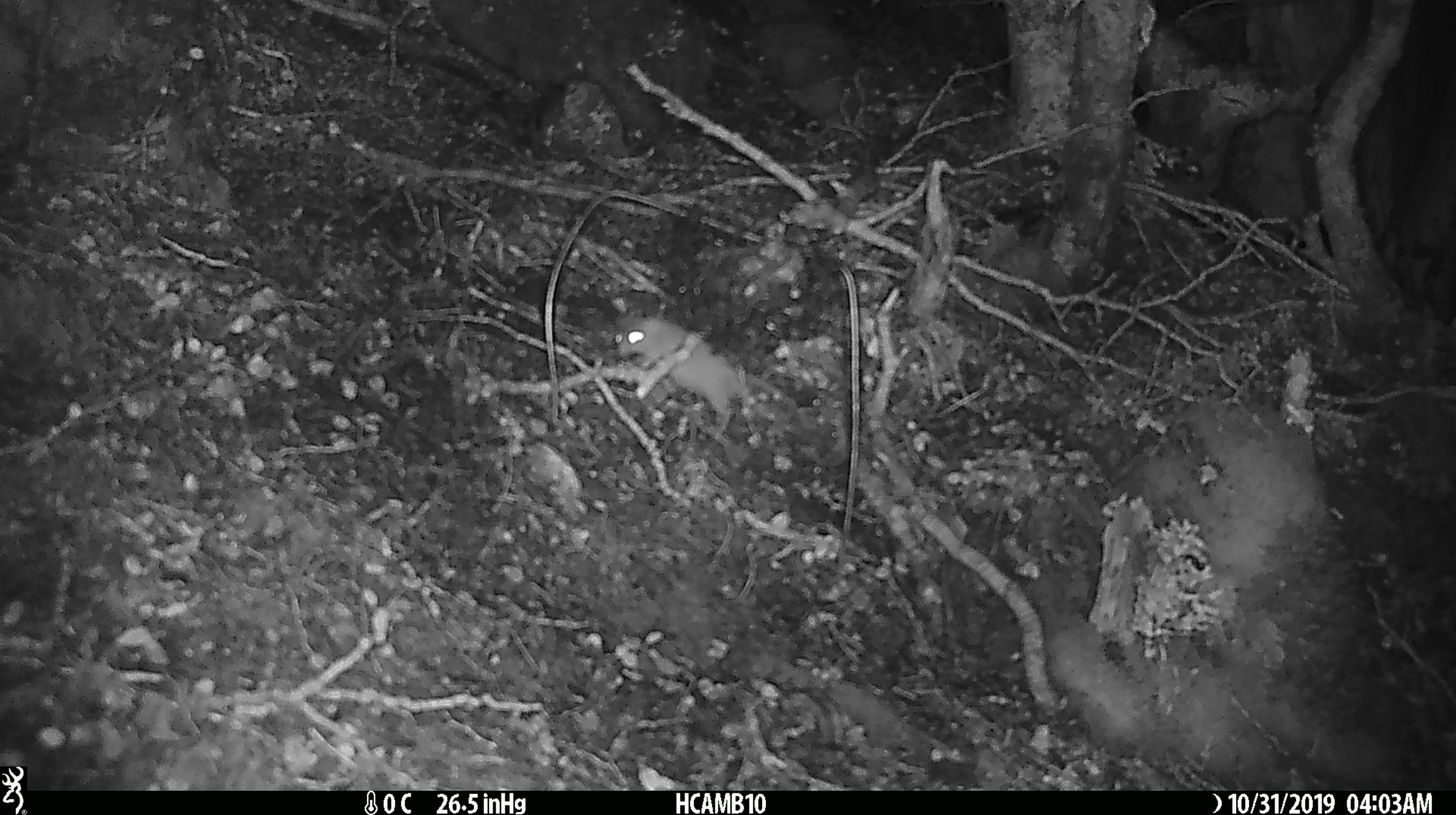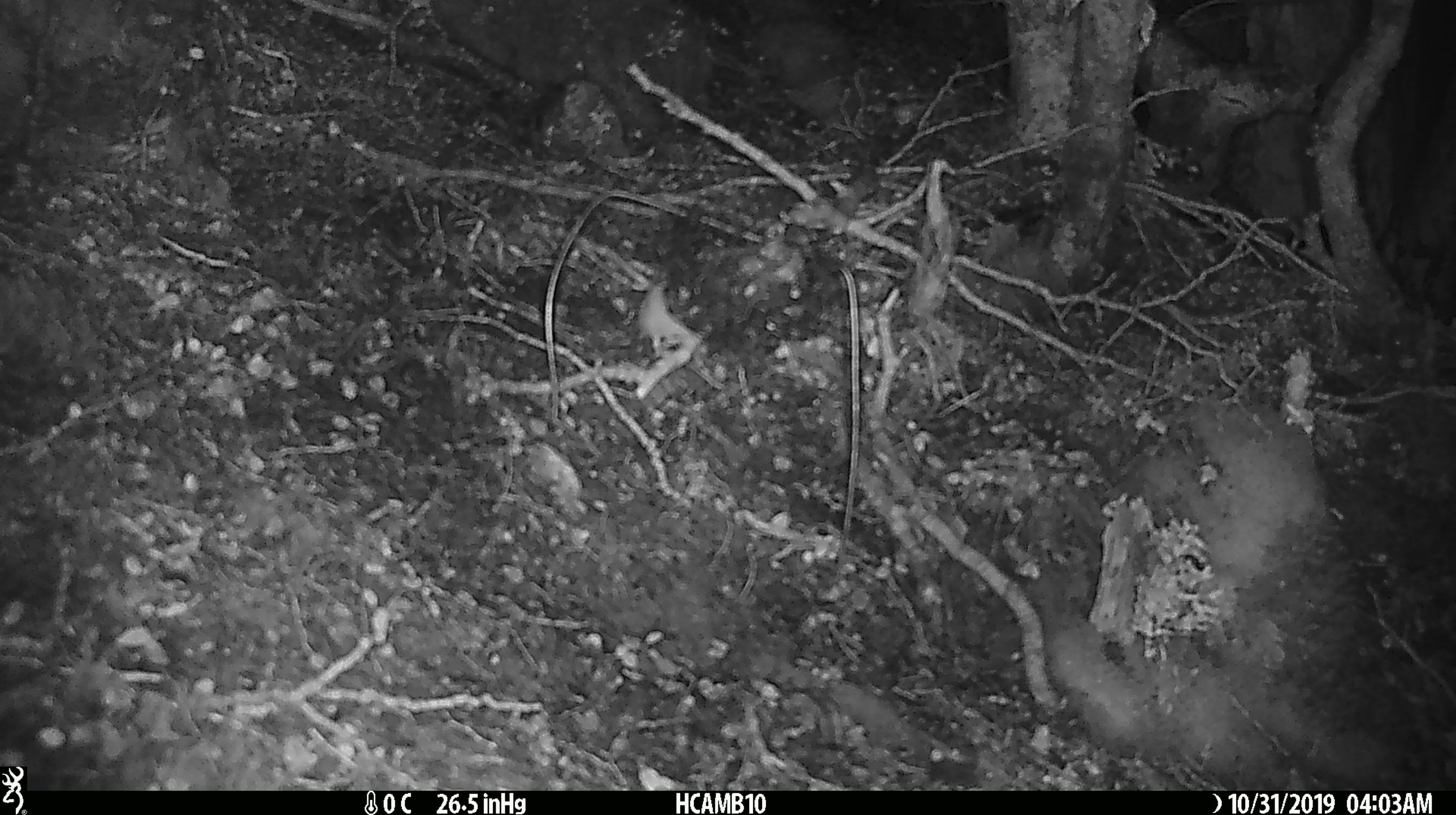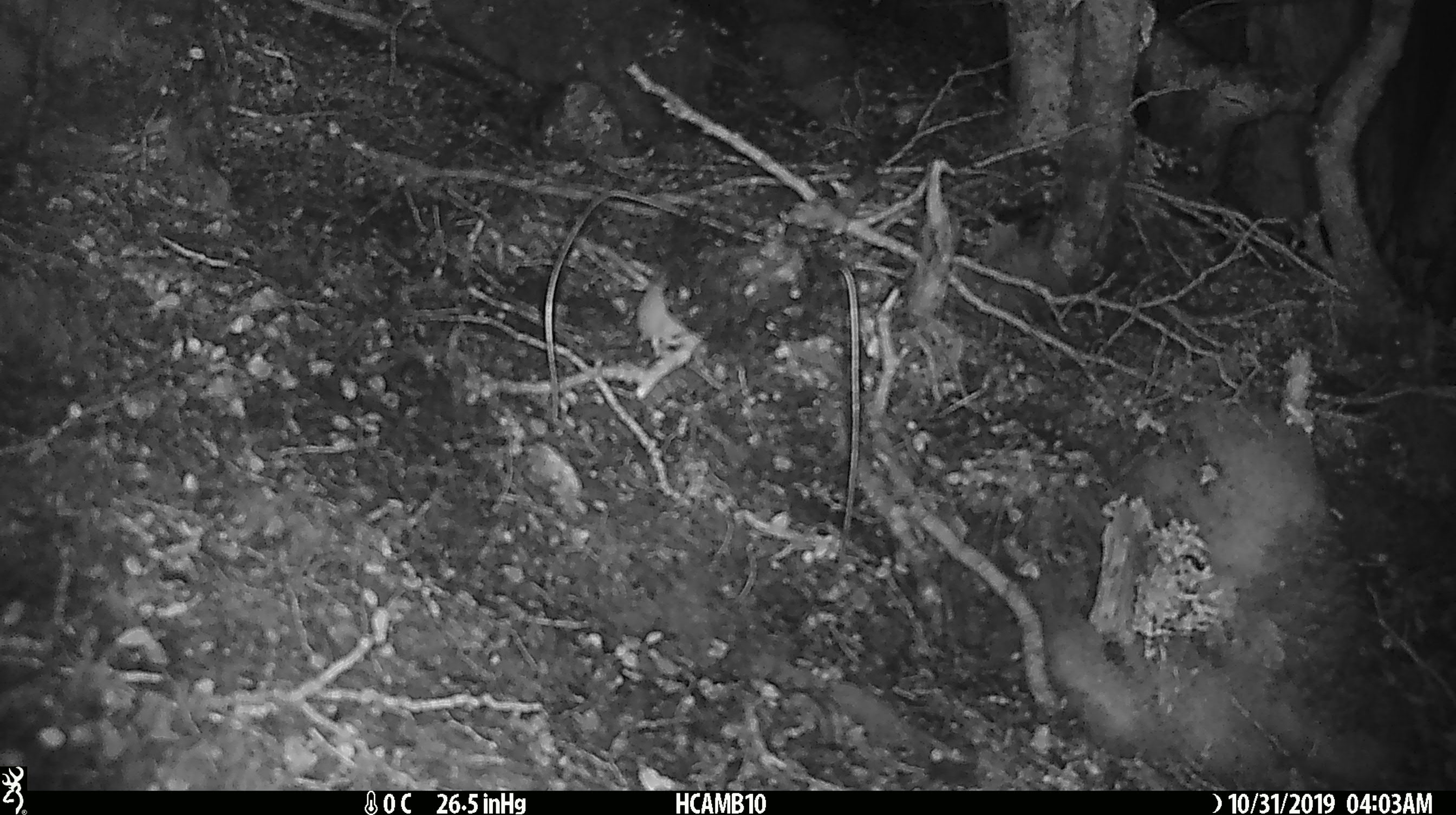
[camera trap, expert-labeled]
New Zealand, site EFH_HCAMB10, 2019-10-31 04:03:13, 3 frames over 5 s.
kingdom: Animalia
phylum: Chordata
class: Mammalia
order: Rodentia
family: Muridae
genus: Mus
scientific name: Mus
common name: mouse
Mouse (Mus).